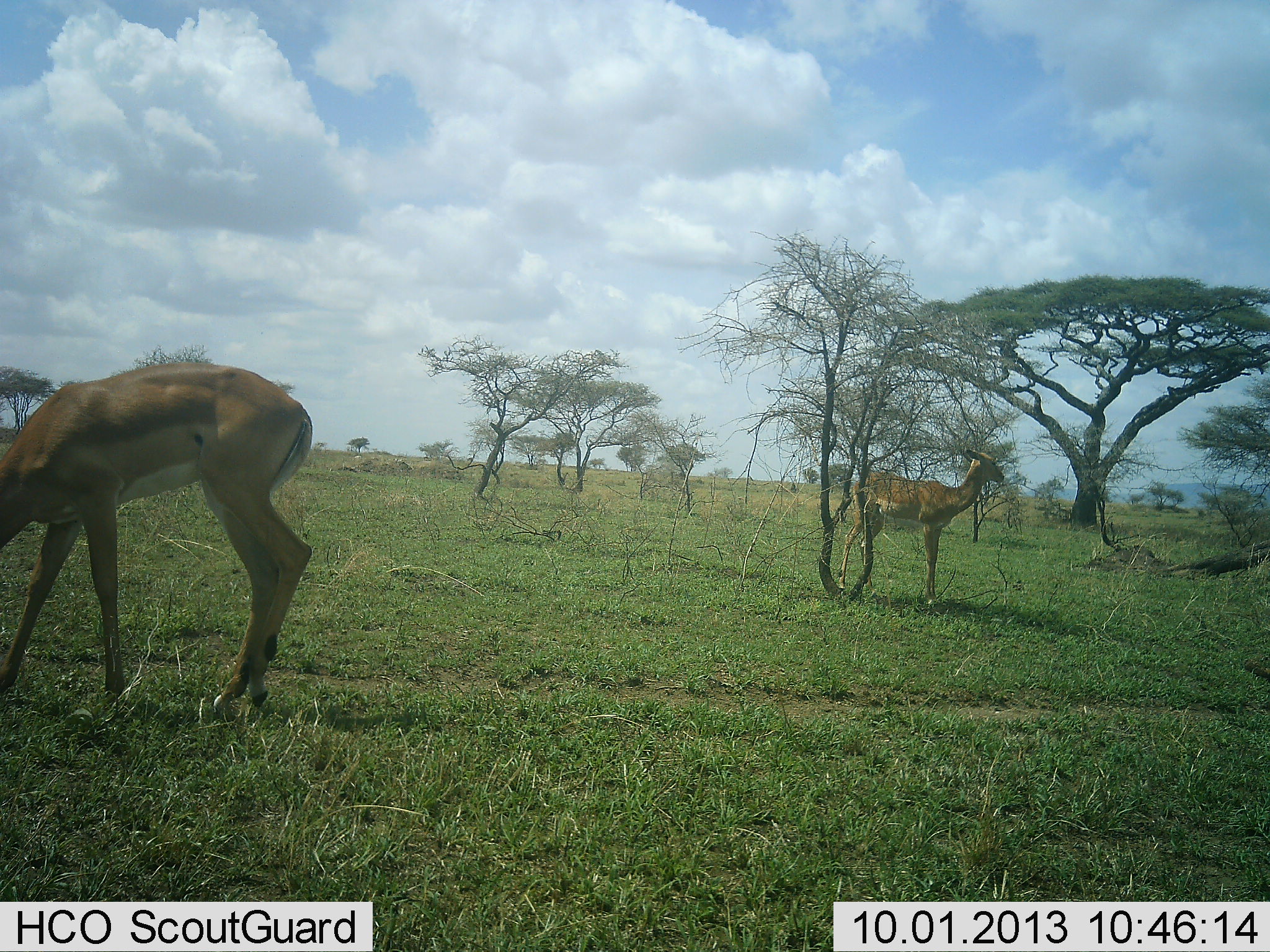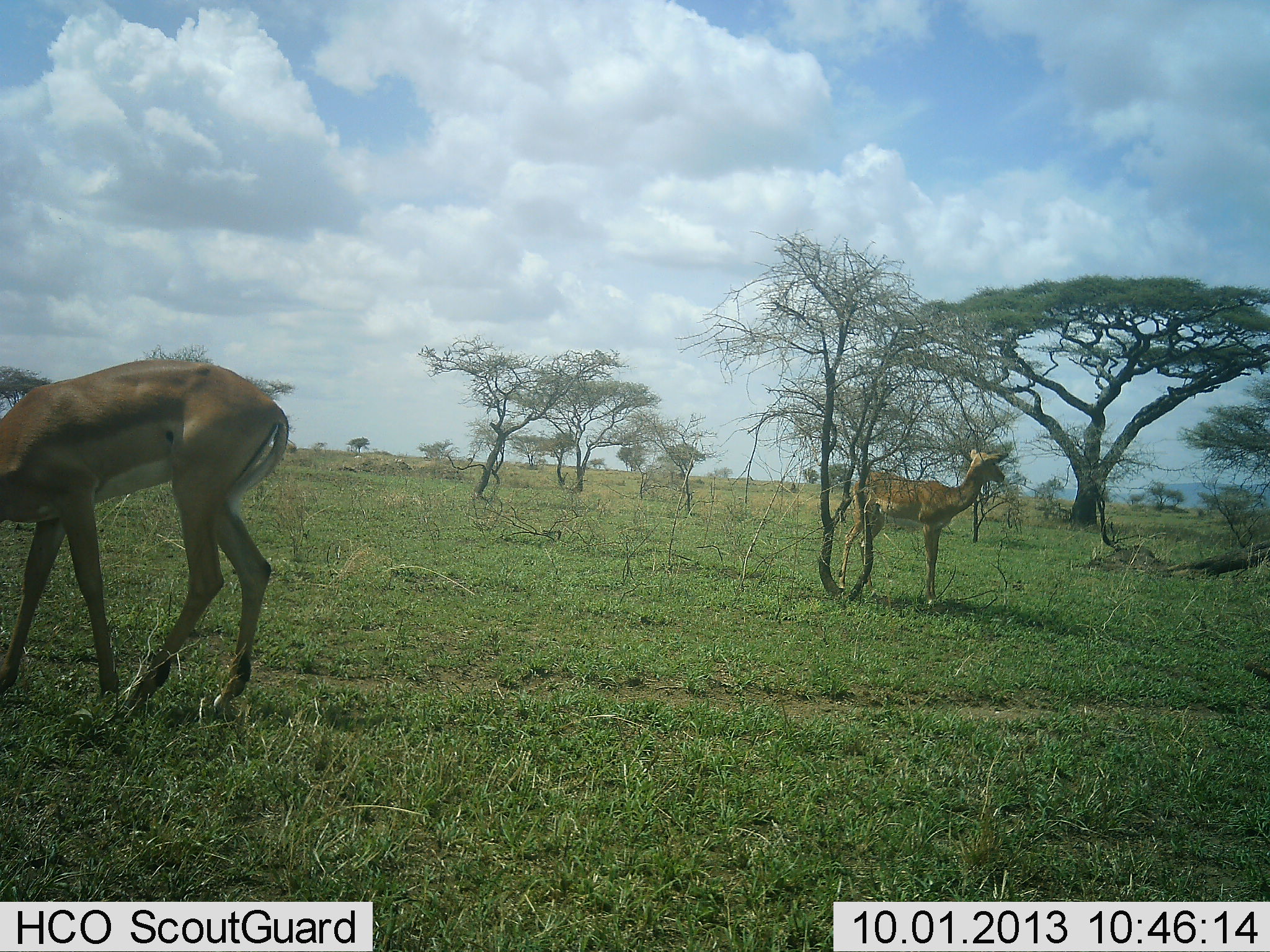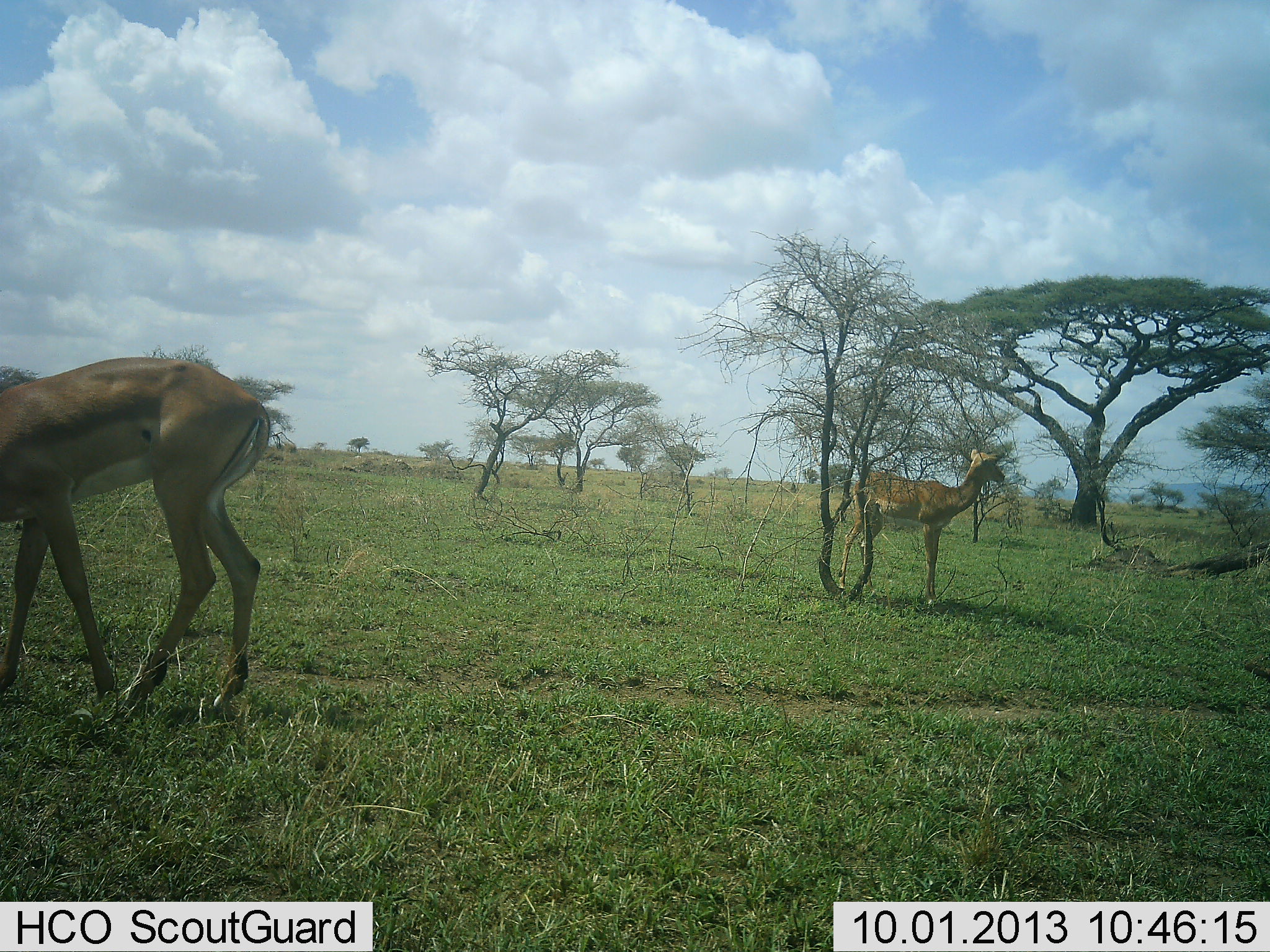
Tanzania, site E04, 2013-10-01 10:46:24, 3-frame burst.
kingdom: Animalia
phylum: Chordata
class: Mammalia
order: Artiodactyla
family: Bovidae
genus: Aepyceros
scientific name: Aepyceros melampus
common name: impala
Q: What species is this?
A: Impala (Aepyceros melampus).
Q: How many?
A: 2.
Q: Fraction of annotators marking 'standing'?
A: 100%.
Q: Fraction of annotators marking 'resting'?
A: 0%.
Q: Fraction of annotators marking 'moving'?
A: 11%.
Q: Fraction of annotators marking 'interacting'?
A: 0%.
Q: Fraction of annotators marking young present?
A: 0%.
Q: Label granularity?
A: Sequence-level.